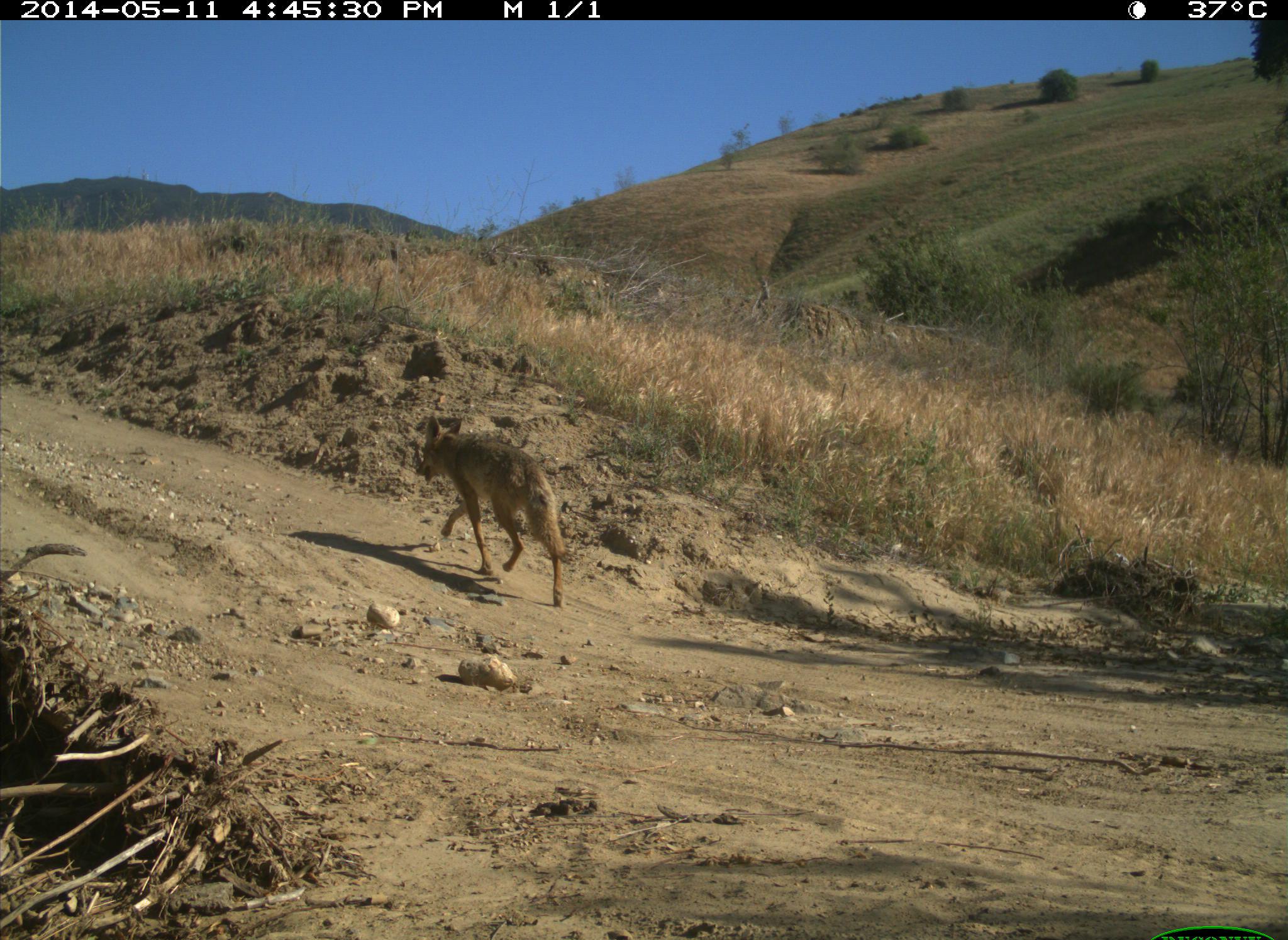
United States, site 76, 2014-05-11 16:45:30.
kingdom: Animalia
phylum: Chordata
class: Mammalia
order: Carnivora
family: Canidae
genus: Canis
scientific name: Canis latrans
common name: coyote